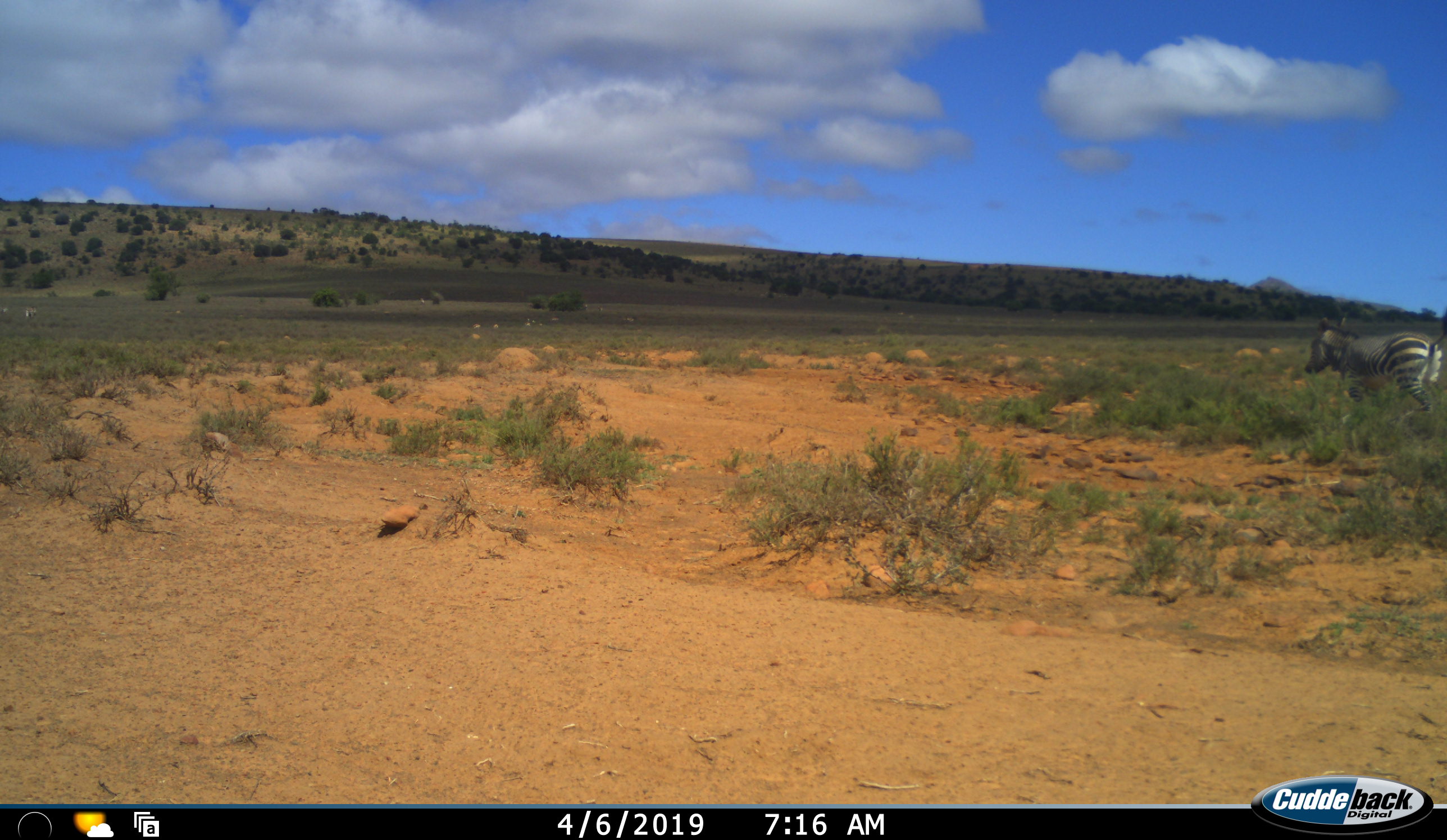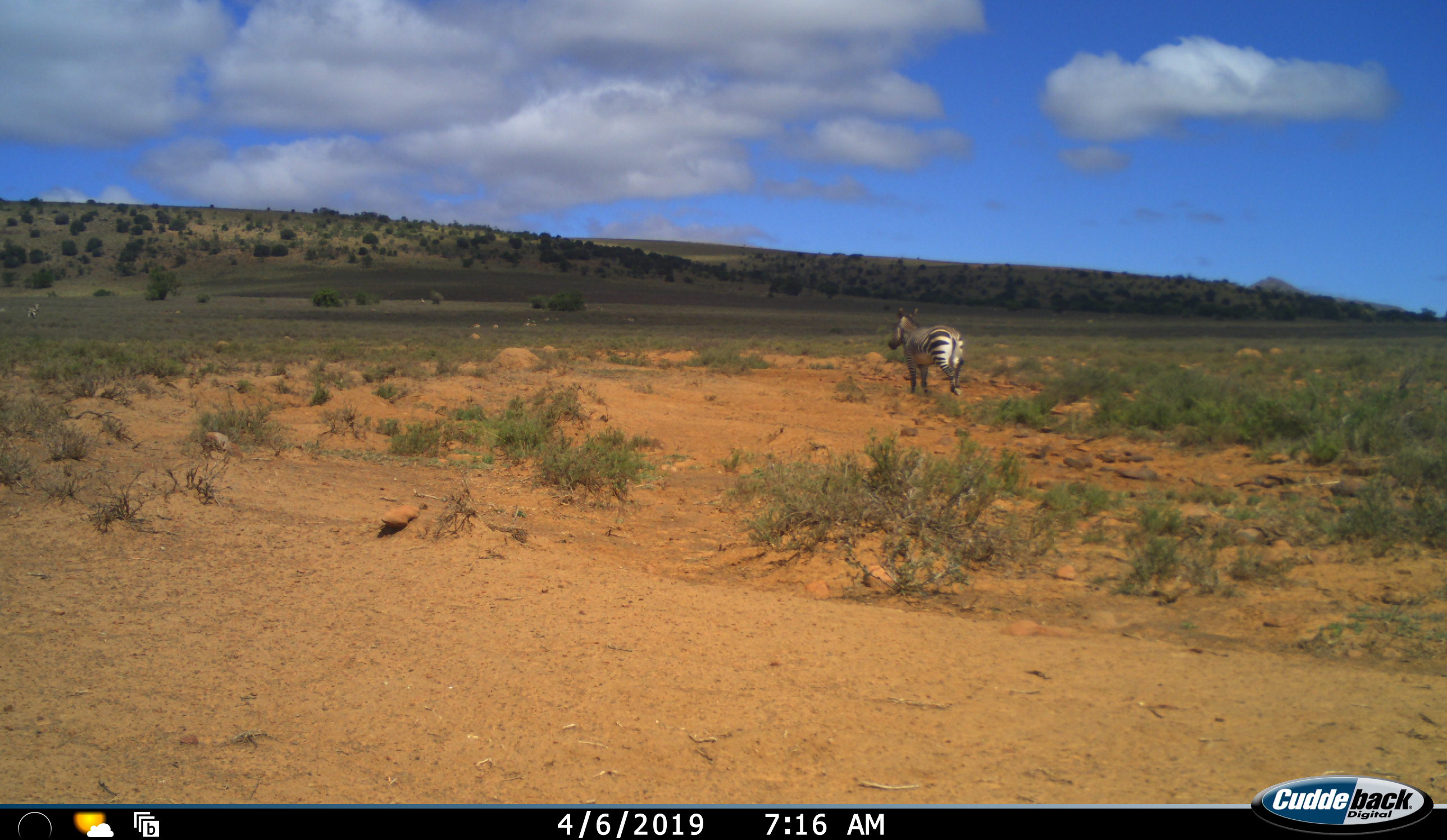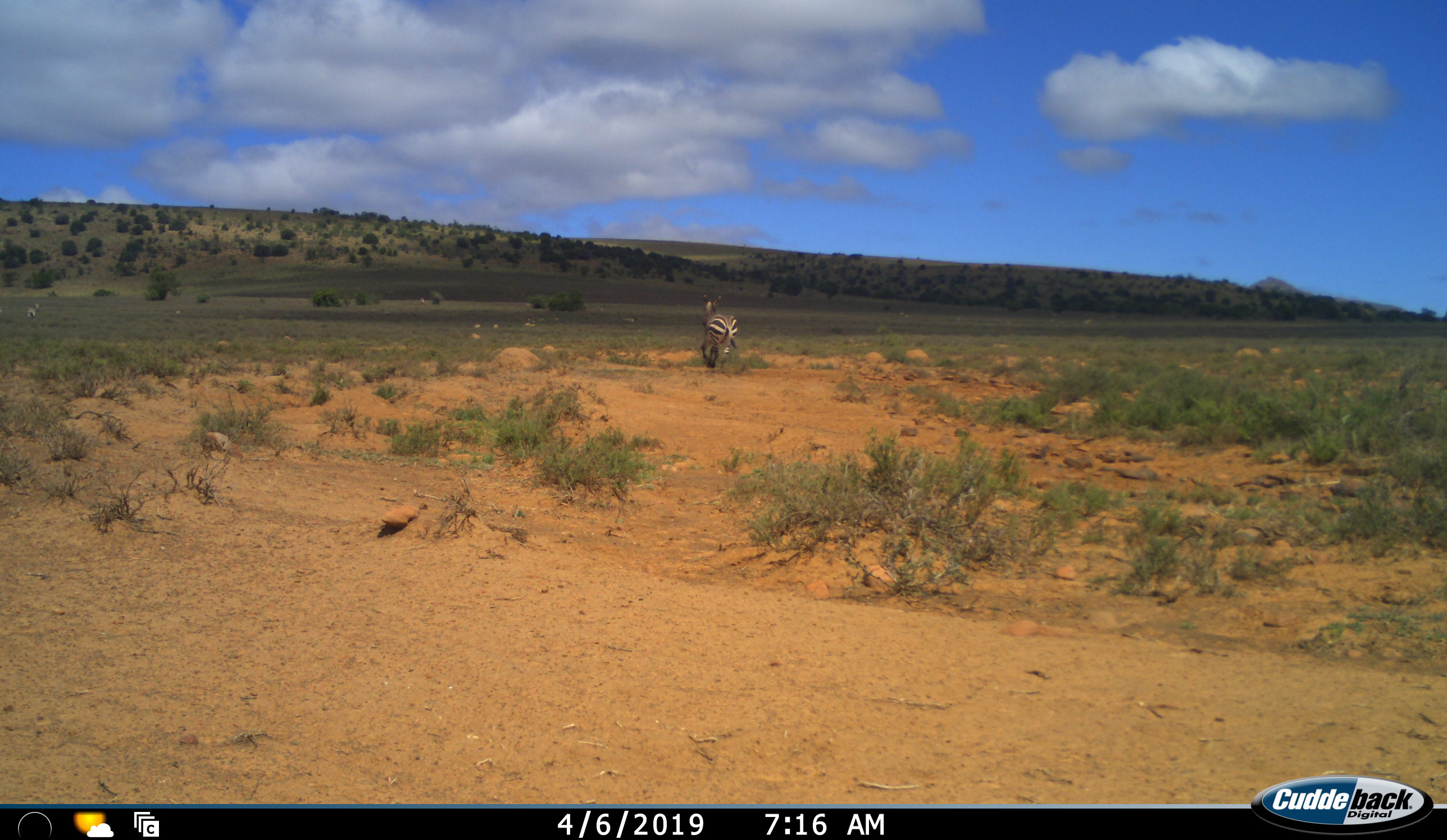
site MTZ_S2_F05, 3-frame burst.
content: unidentified animal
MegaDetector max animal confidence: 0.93